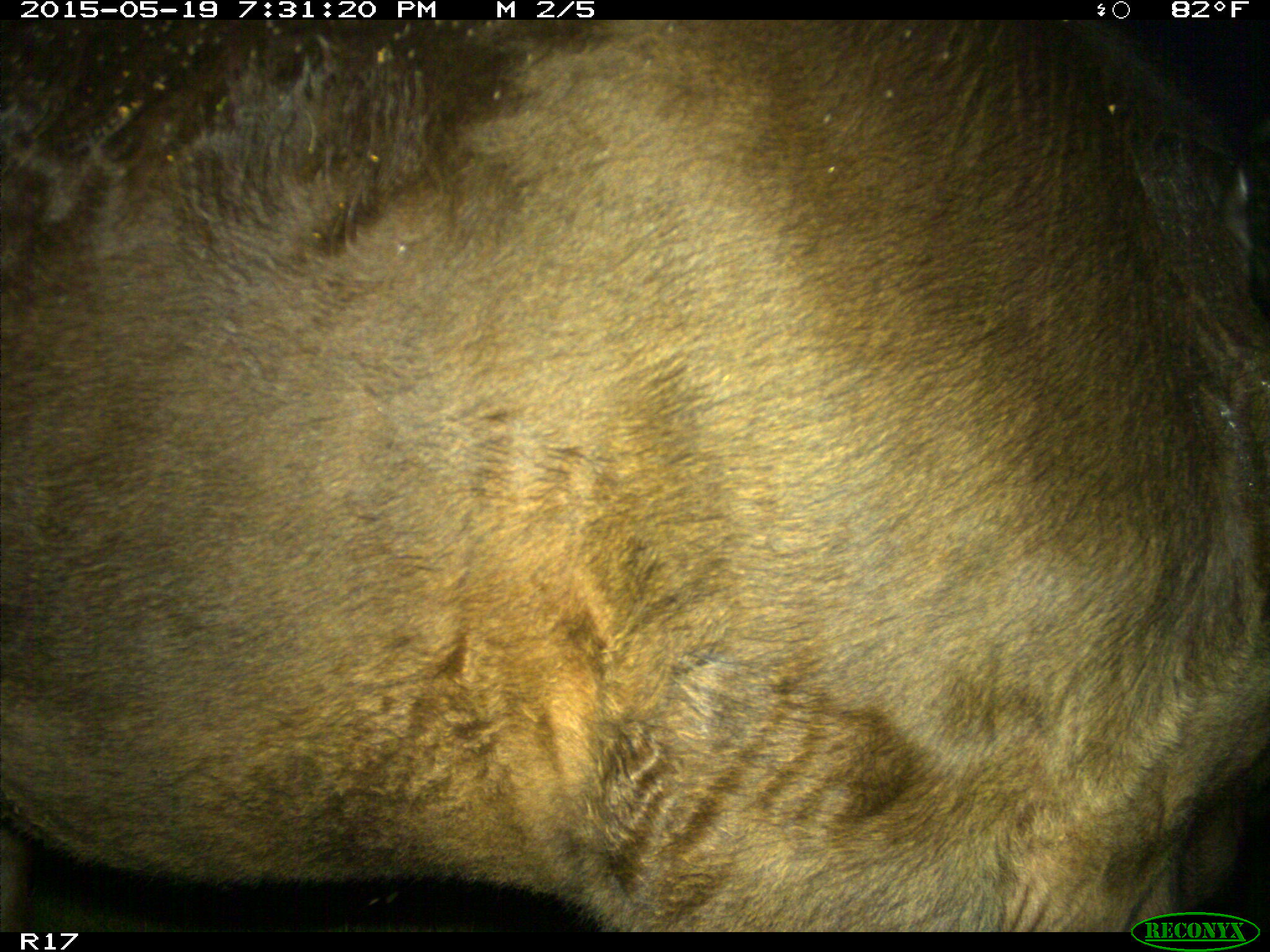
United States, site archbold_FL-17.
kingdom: Animalia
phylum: Chordata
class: Mammalia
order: Artiodactyla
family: Bovidae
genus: Bos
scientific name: Bos taurus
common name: domestic cow